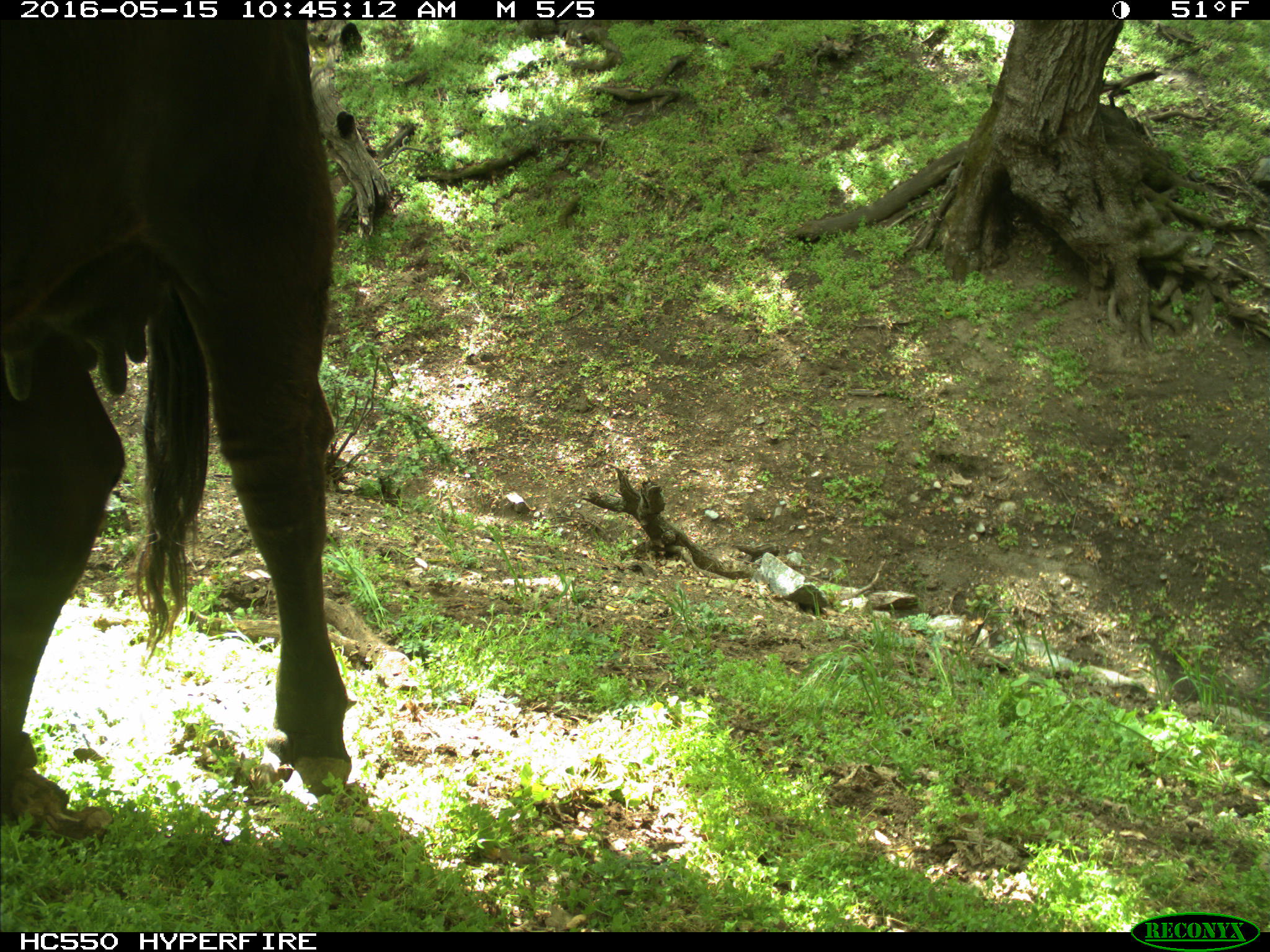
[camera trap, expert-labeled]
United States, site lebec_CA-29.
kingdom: Animalia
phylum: Chordata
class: Mammalia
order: Artiodactyla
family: Bovidae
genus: Bos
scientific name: Bos taurus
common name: domestic cow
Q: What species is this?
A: Bos taurus (domestic cow).